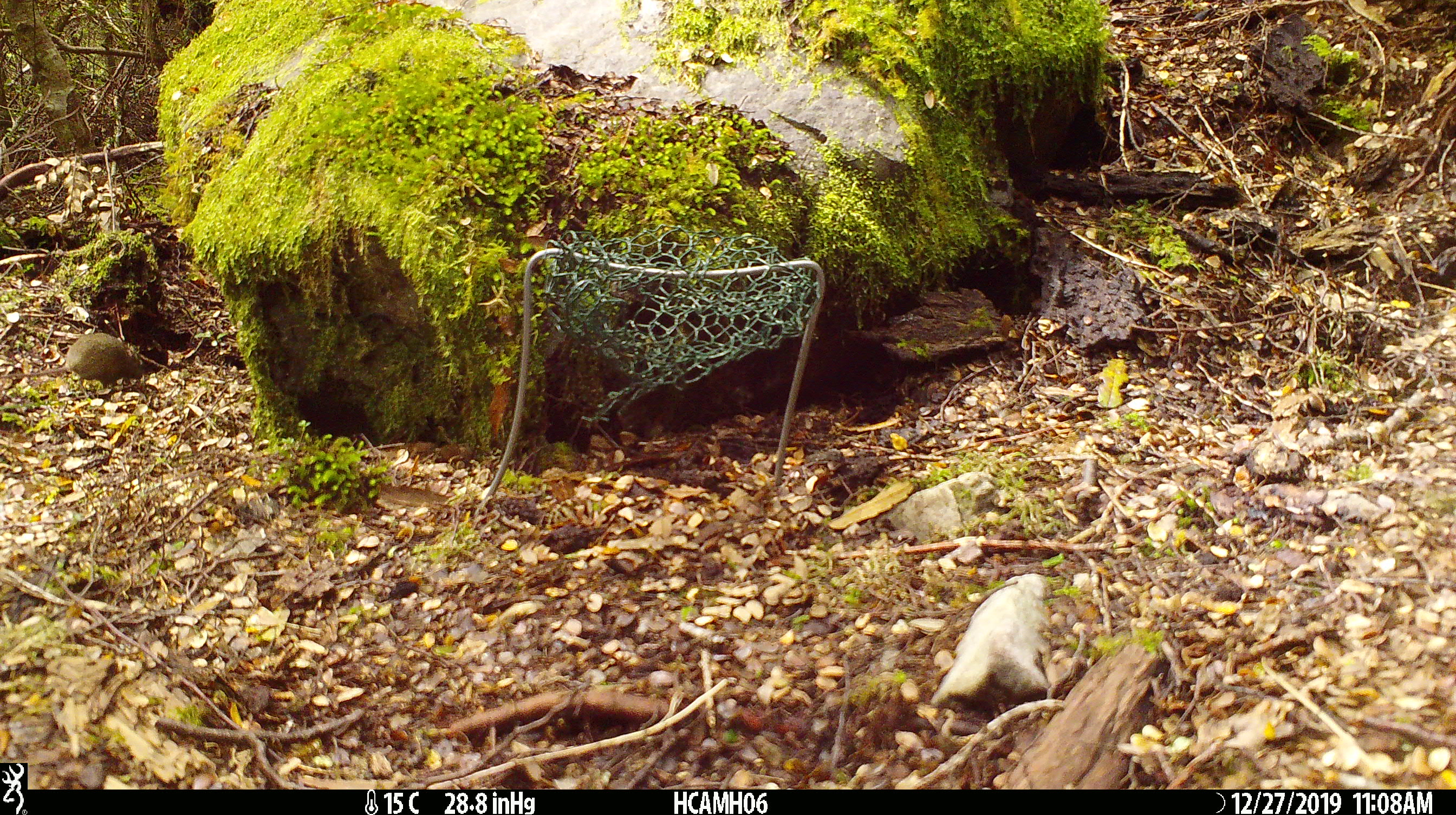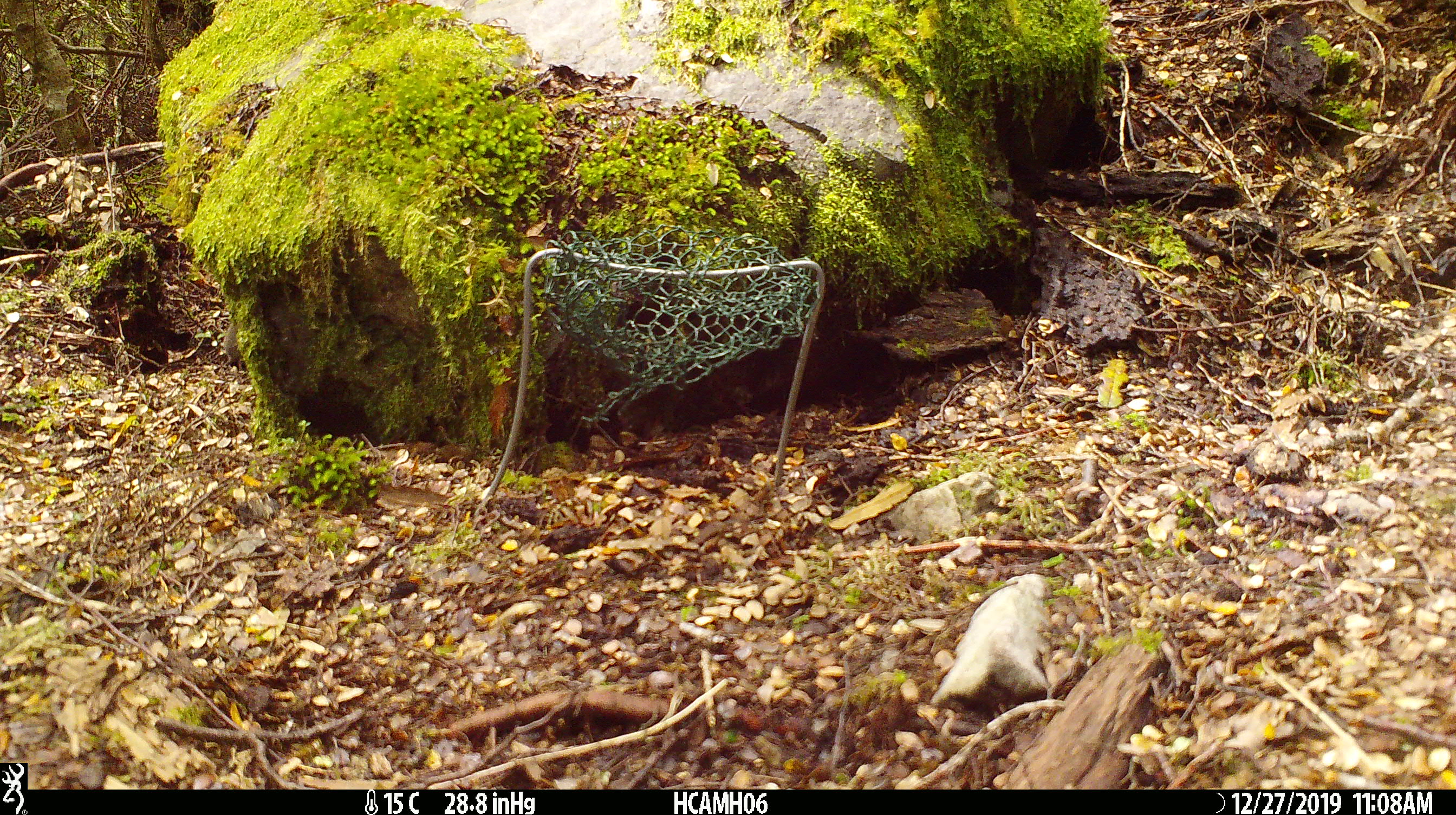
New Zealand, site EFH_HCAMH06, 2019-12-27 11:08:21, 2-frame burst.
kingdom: Animalia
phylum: Chordata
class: Mammalia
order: Rodentia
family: Muridae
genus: Mus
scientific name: Mus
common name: mouse